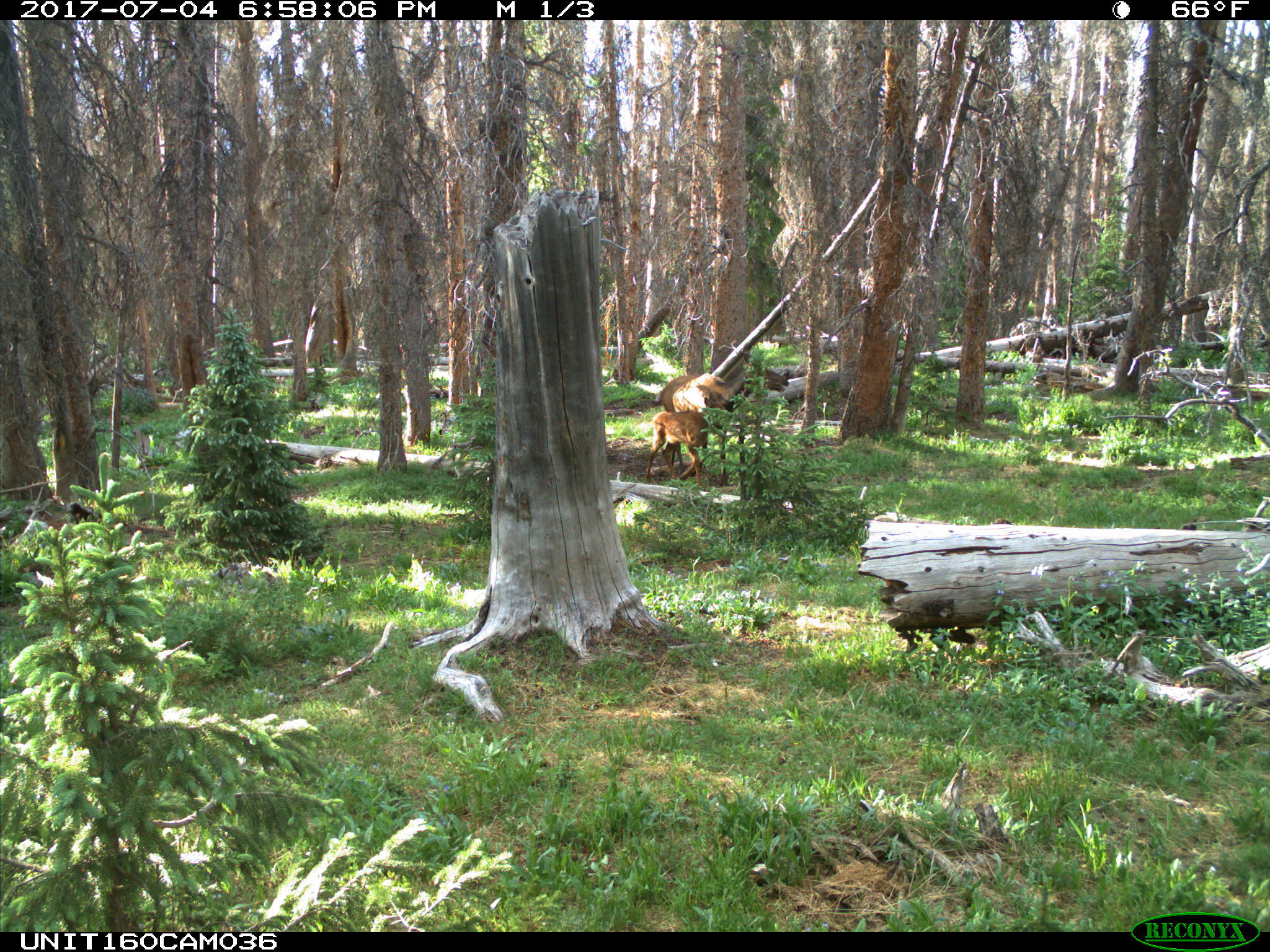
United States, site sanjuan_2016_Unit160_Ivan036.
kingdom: Animalia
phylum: Chordata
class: Mammalia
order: Artiodactyla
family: Cervidae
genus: Cervus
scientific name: Cervus elaphus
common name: red deer